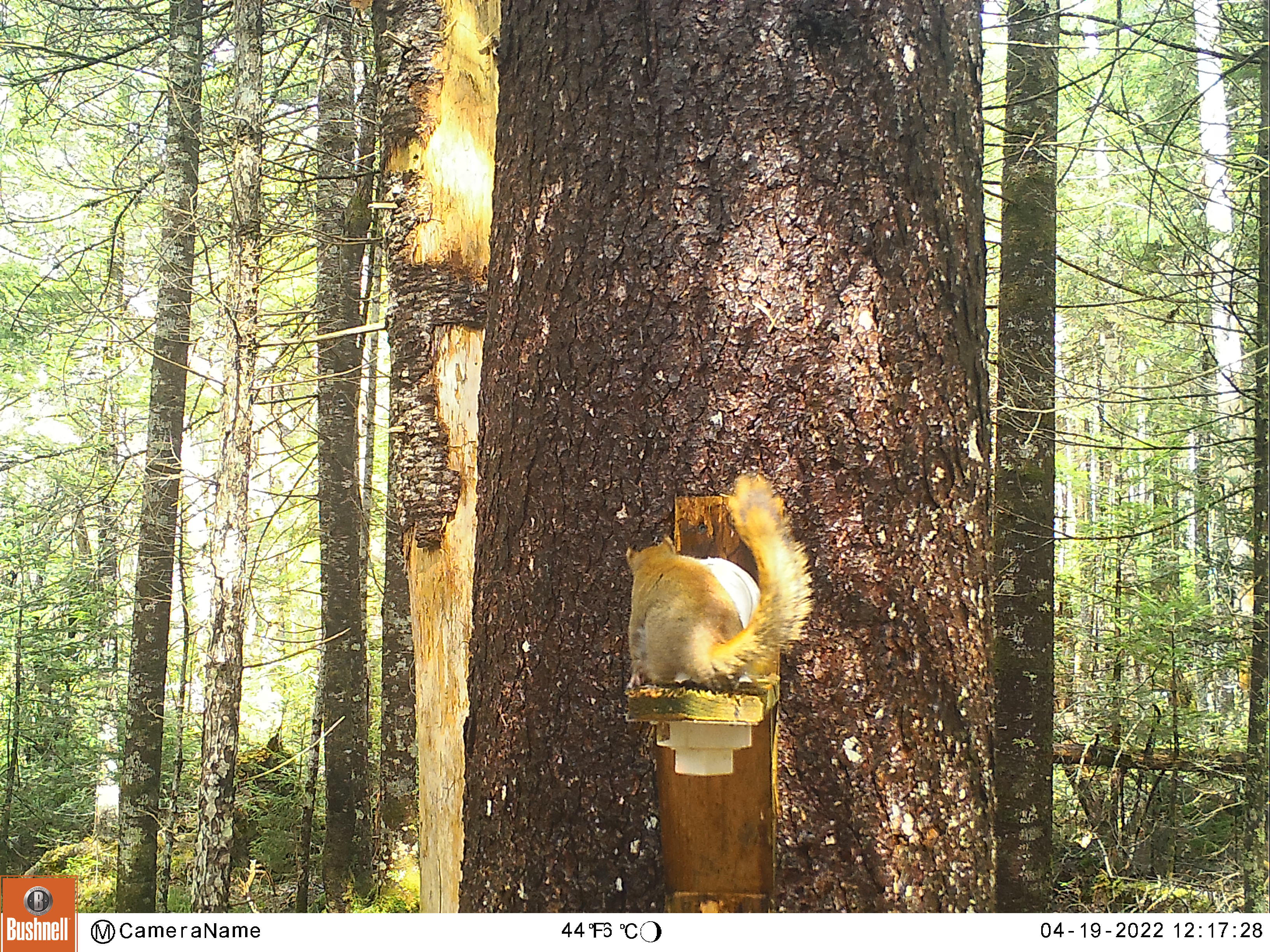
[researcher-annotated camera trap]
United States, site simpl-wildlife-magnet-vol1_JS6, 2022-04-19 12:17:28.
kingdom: Animalia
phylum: Chordata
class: Mammalia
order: Rodentia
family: Sciuridae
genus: Tamiasciurus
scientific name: Tamiasciurus hudsonicus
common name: red squirrel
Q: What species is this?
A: Red squirrel (Tamiasciurus hudsonicus).